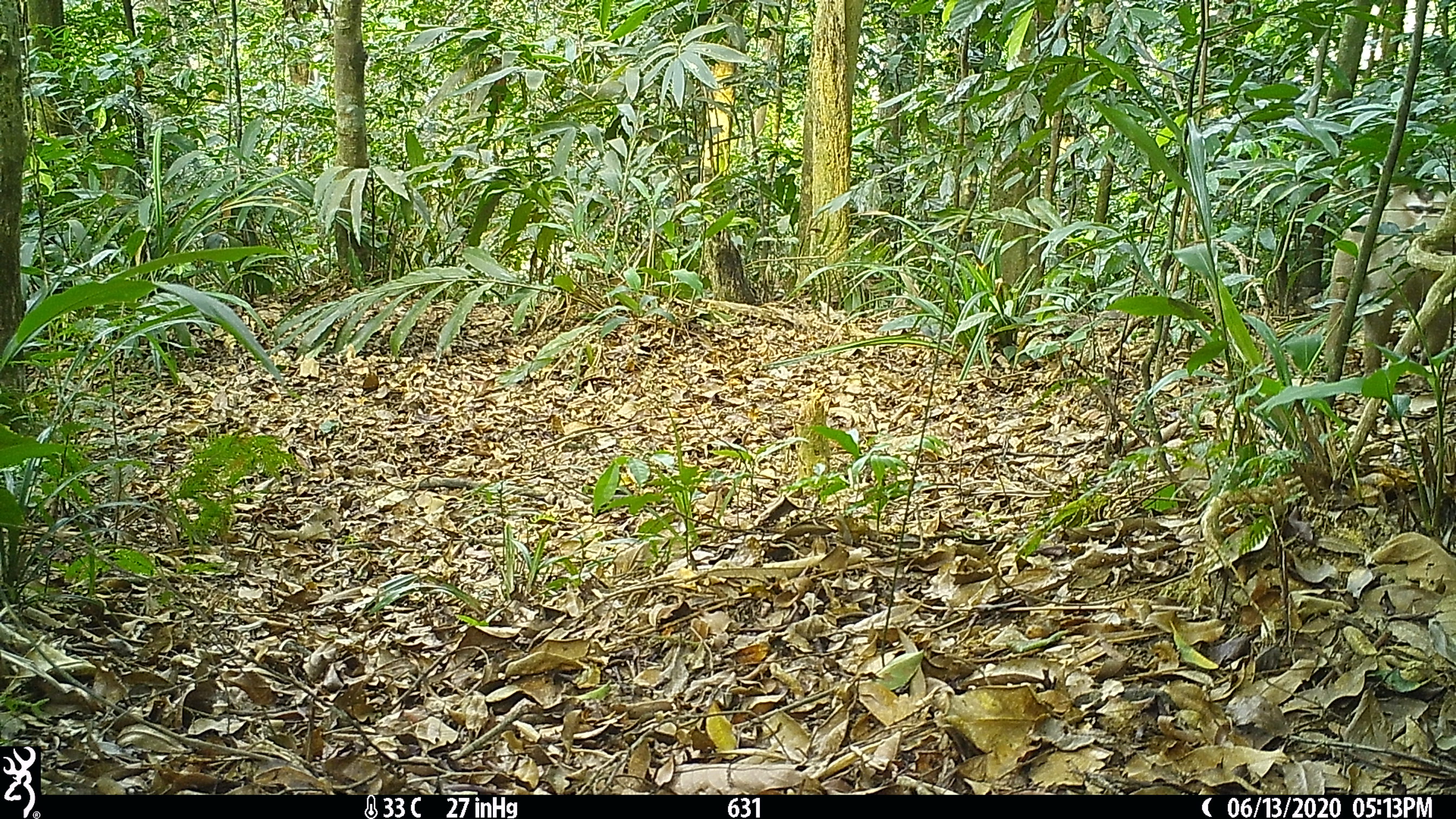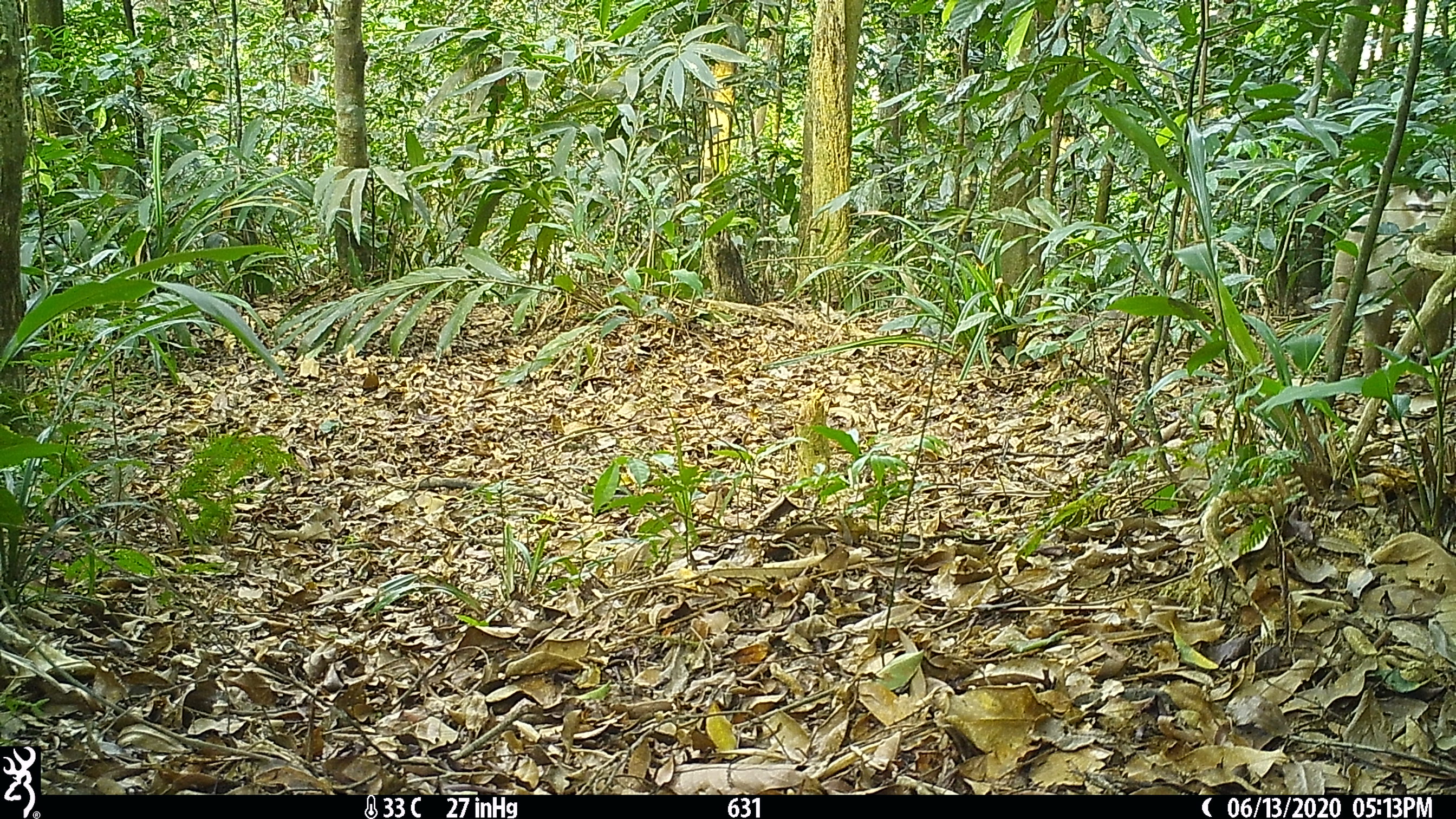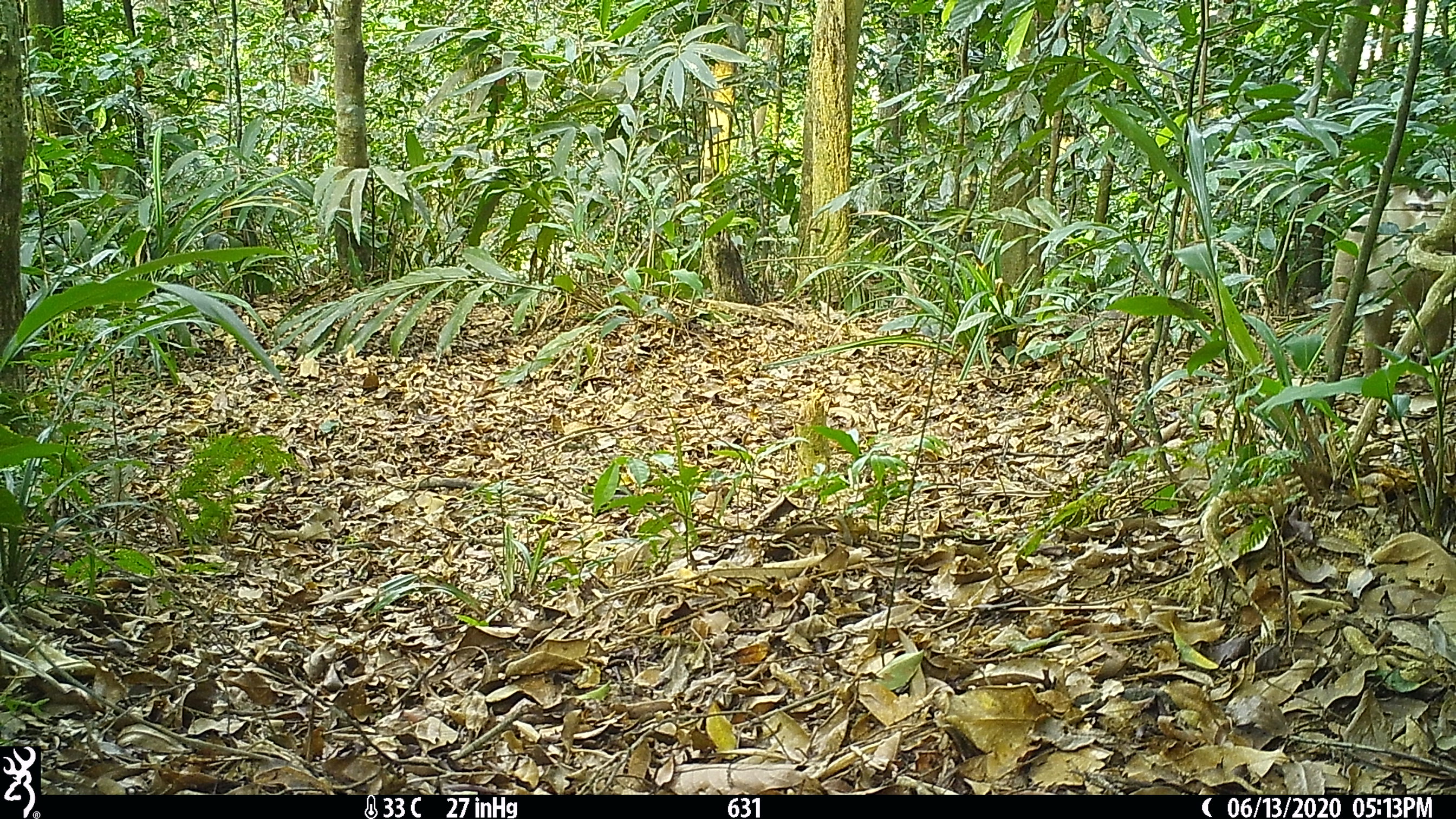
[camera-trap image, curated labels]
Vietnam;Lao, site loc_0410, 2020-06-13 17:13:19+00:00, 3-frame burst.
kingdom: Animalia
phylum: Chordata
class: Mammalia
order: Primates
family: Cercopithecidae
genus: Macaca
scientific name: Macaca nemestrina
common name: pig-tailed macaque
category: pig tailed macaque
Pig tailed macaque (pig-tailed macaque) (Macaca nemestrina). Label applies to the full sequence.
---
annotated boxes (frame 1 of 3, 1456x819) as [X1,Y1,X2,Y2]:
pig tailed macaque: [1323,186,1456,378]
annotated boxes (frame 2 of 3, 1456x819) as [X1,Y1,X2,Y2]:
pig tailed macaque: [1323,185,1456,378]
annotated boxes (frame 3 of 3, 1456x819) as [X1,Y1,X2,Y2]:
pig tailed macaque: [1322,186,1456,378]